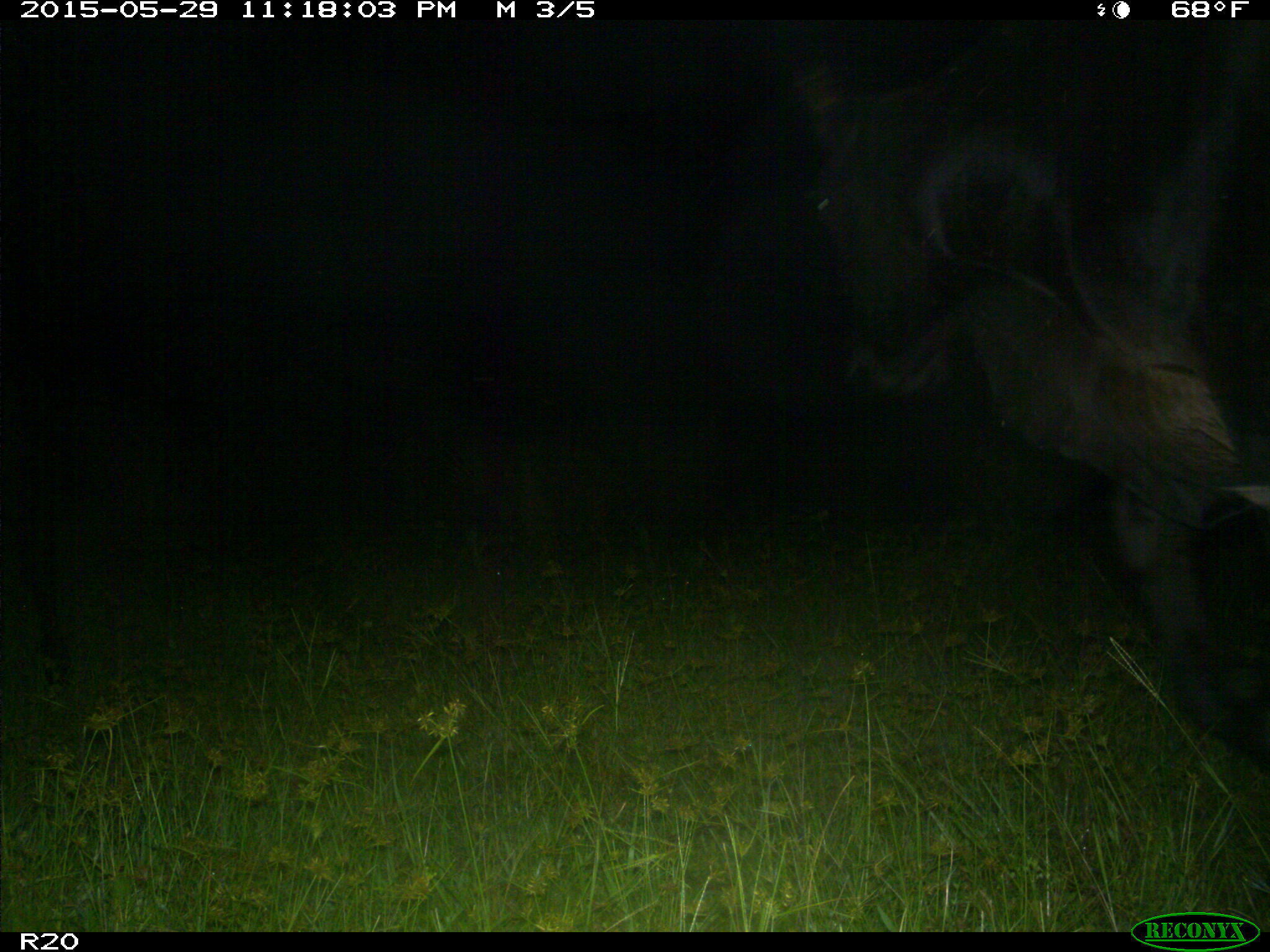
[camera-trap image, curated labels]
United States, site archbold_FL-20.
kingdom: Animalia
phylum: Chordata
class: Mammalia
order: Artiodactyla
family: Bovidae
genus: Bos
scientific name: Bos taurus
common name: domestic cow